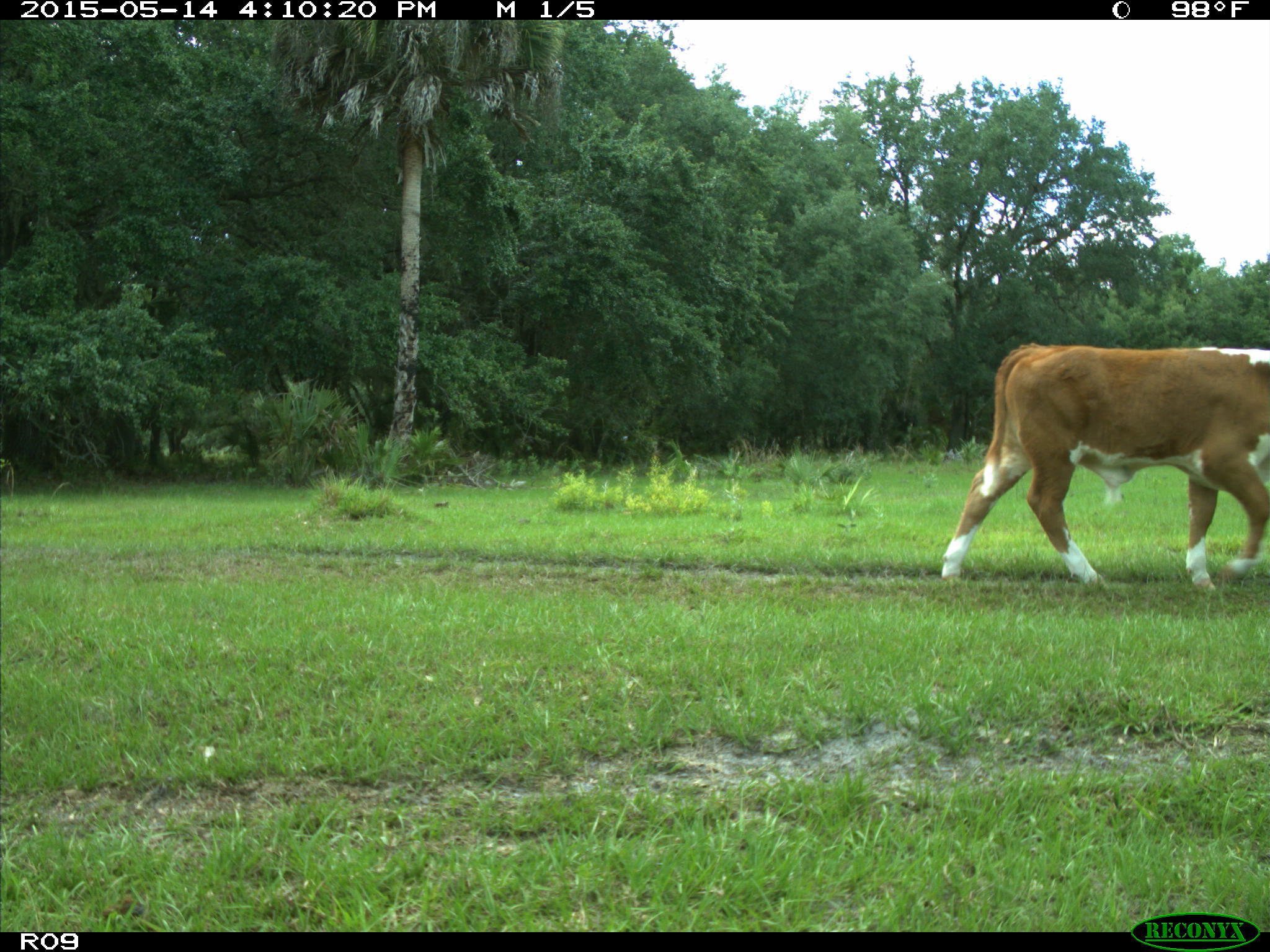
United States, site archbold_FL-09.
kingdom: Animalia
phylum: Chordata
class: Mammalia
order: Artiodactyla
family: Bovidae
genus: Bos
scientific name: Bos taurus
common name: domestic cow